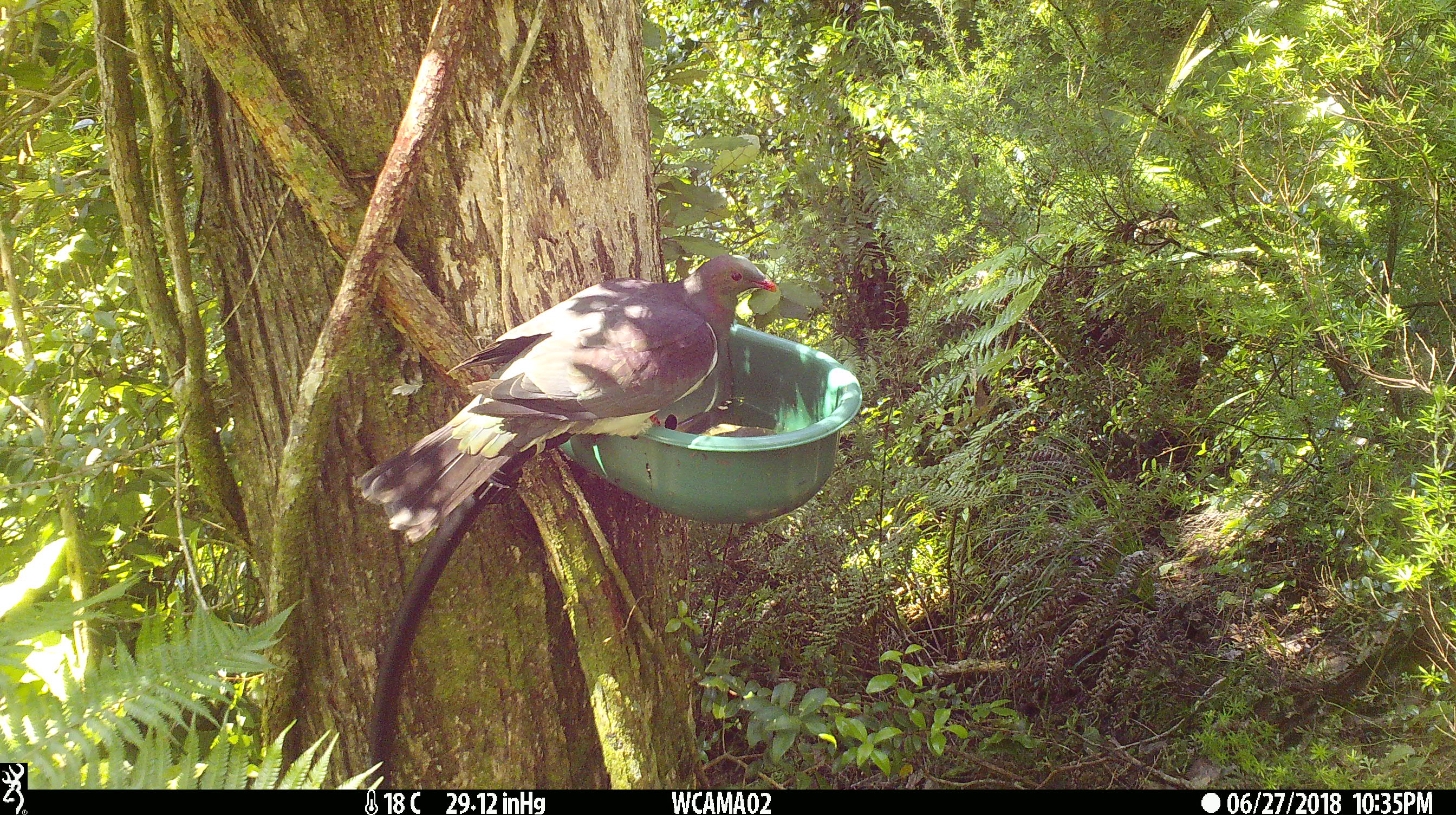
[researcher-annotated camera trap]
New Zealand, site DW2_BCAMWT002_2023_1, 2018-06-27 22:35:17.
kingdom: Animalia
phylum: Chordata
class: Aves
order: Columbiformes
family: Columbidae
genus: Hemiphaga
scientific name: Hemiphaga novaeseelandiae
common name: new zealand pigeon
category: kereru